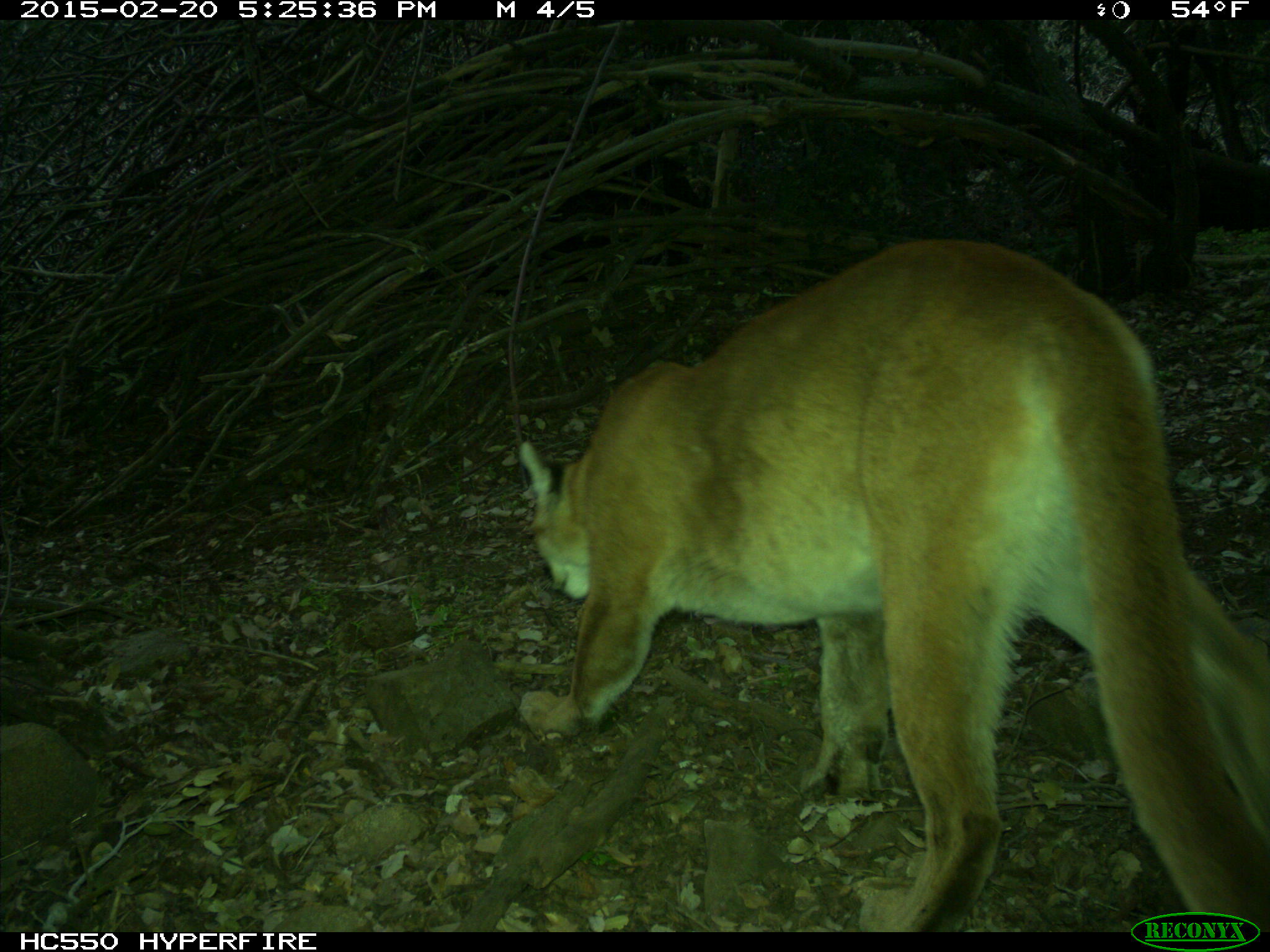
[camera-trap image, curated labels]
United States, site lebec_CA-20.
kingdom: Animalia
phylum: Chordata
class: Mammalia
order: Carnivora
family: Felidae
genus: Puma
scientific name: Puma concolor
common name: mountain lion